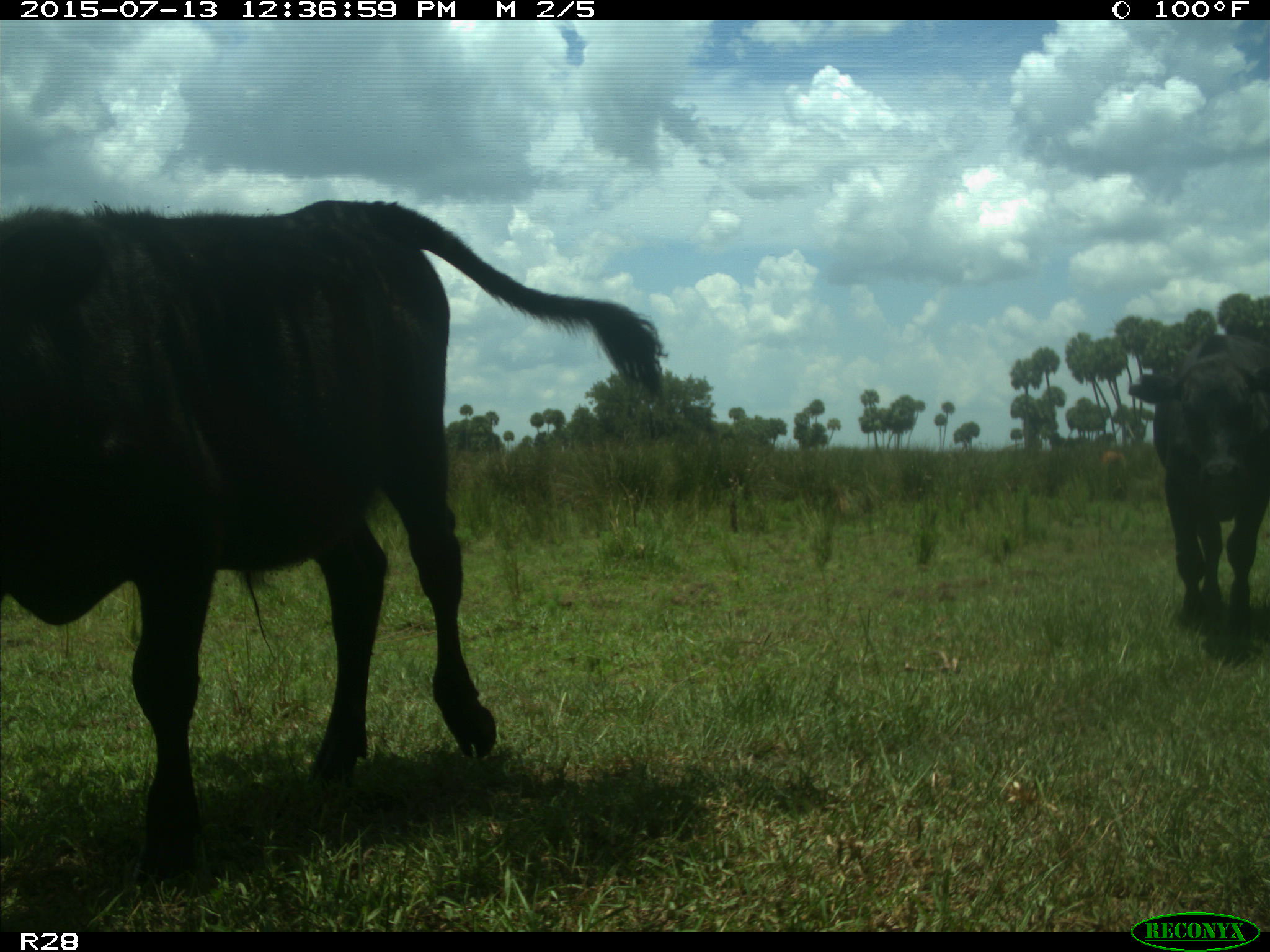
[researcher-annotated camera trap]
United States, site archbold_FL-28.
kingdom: Animalia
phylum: Chordata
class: Mammalia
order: Artiodactyla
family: Bovidae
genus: Bos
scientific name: Bos taurus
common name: domestic cow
Bos taurus (domestic cow).